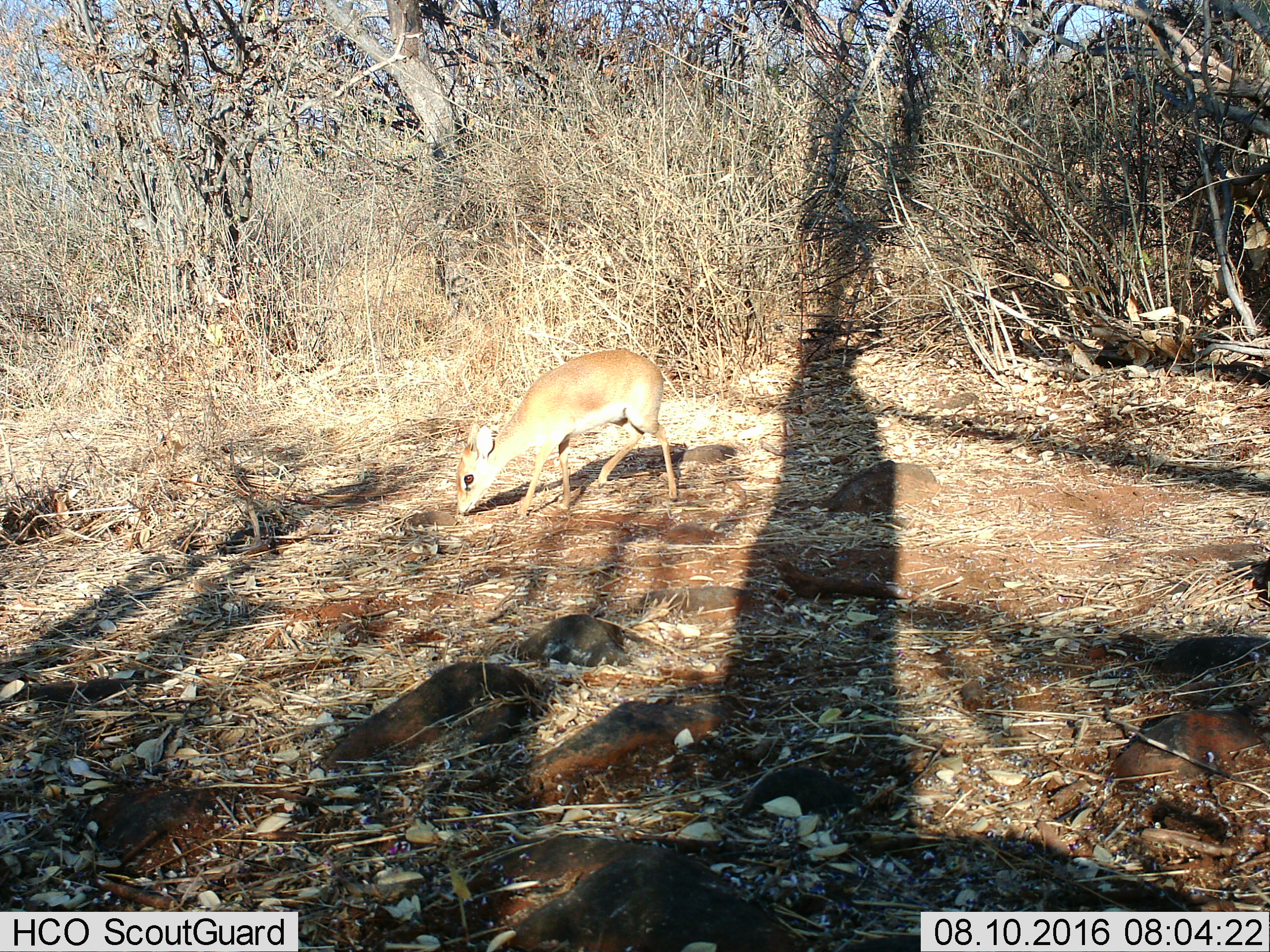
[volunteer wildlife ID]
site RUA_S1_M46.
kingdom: Animalia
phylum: Chordata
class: Mammalia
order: Artiodactyla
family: Bovidae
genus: Madoqua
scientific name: Madoqua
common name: dik-dik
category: dikdik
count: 1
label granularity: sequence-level